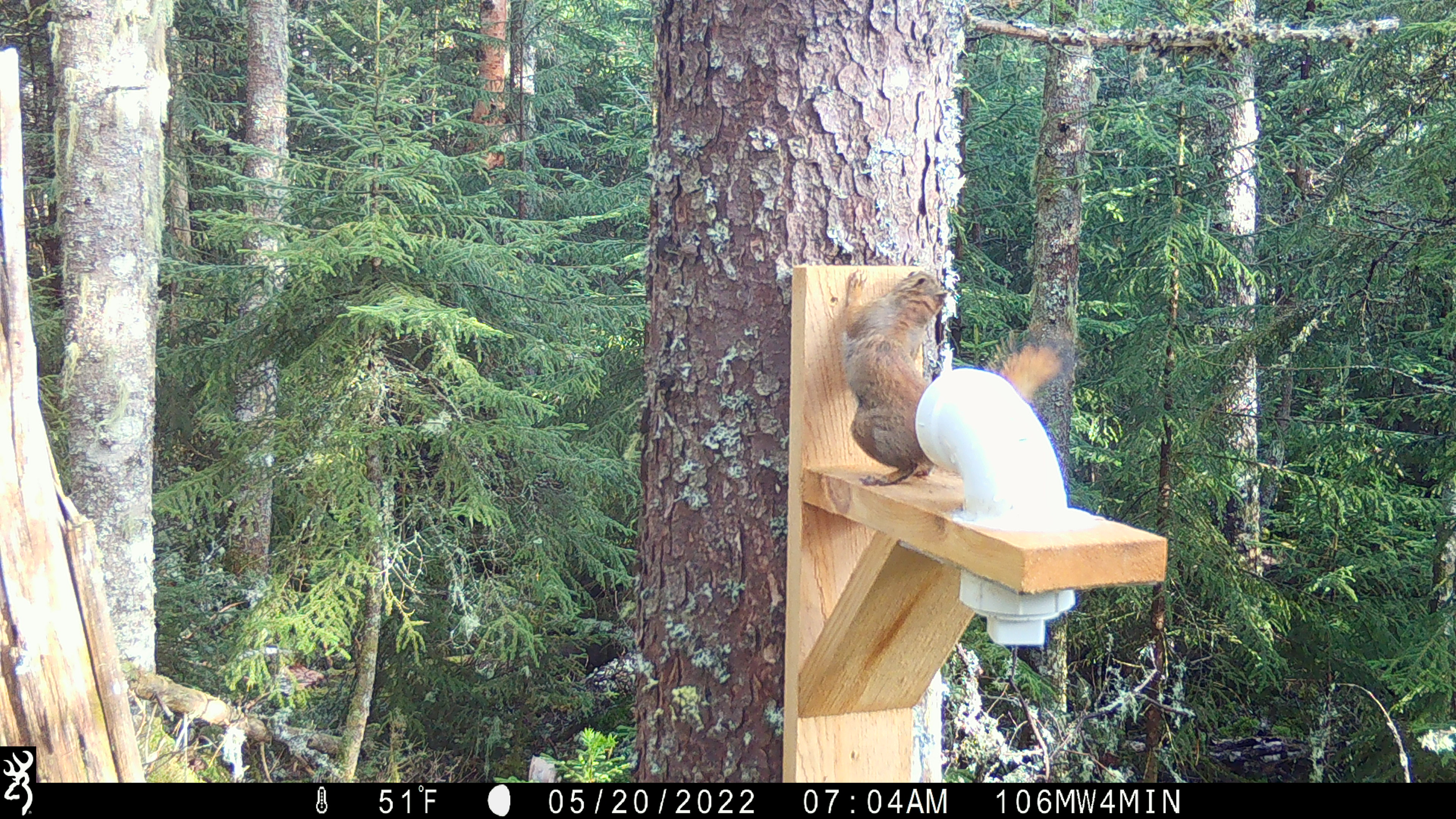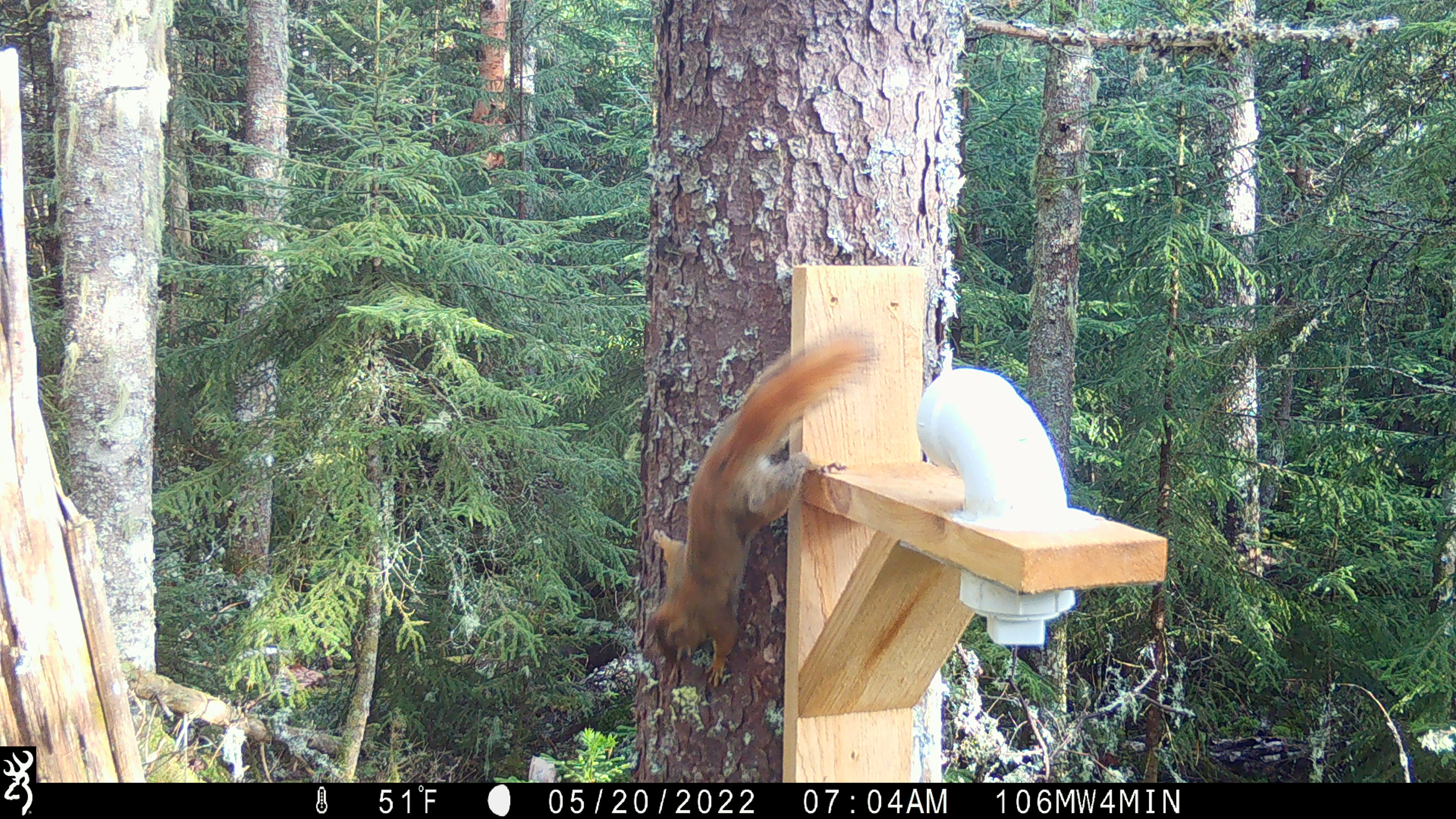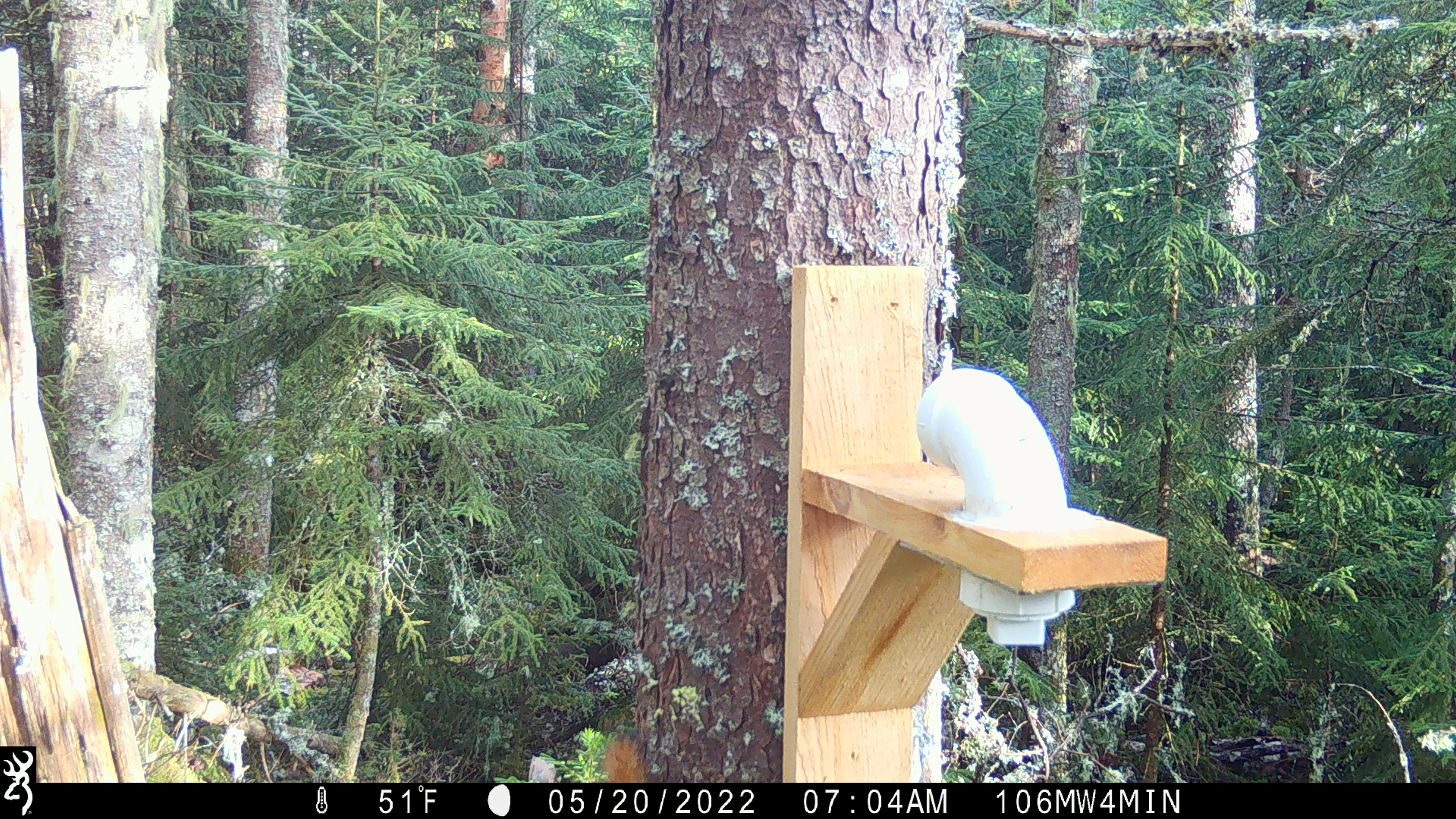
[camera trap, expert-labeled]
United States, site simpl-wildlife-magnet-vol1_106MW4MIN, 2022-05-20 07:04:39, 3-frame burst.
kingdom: Animalia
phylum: Chordata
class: Mammalia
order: Rodentia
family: Sciuridae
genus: Tamiasciurus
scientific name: Tamiasciurus hudsonicus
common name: red squirrel